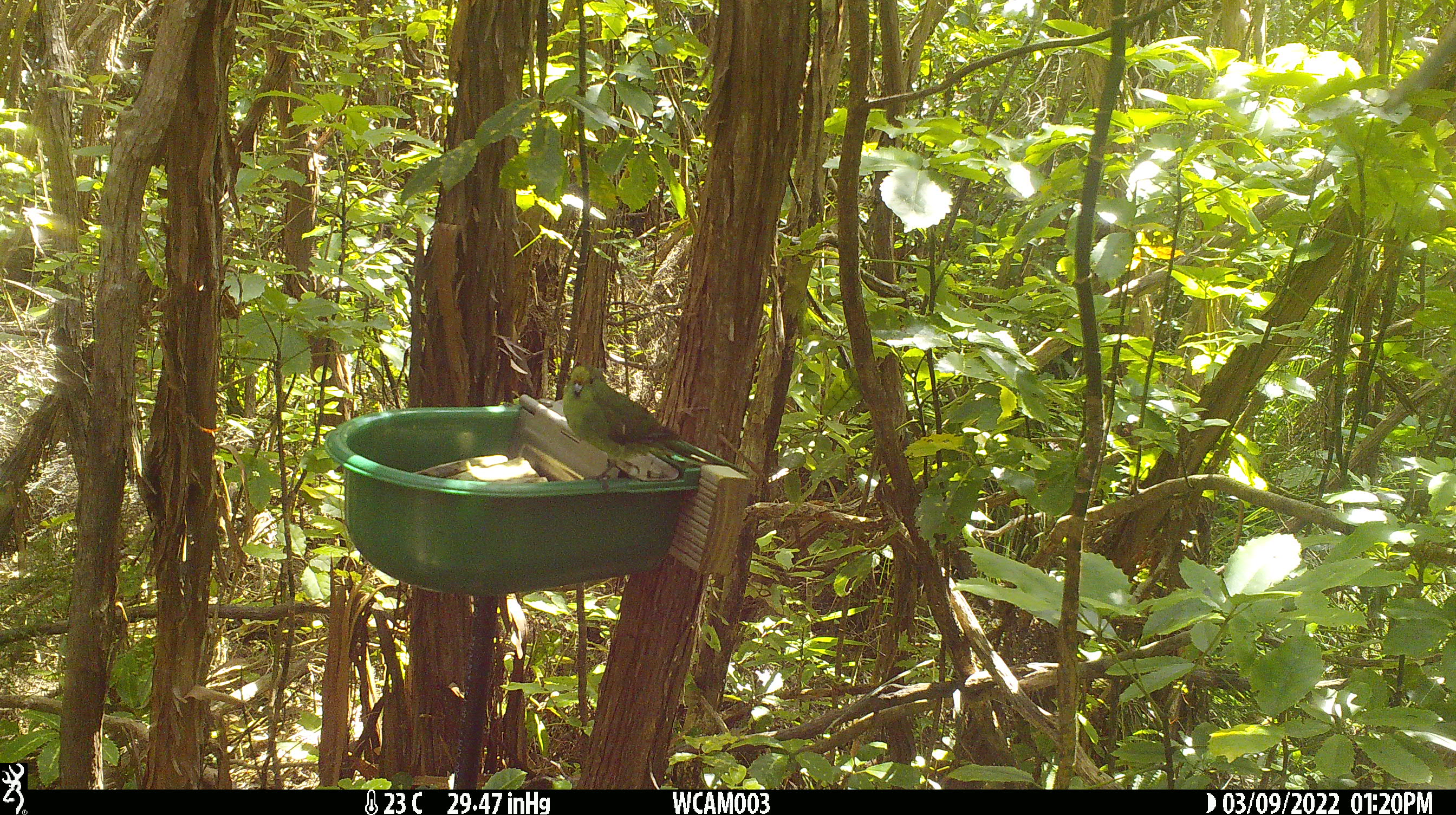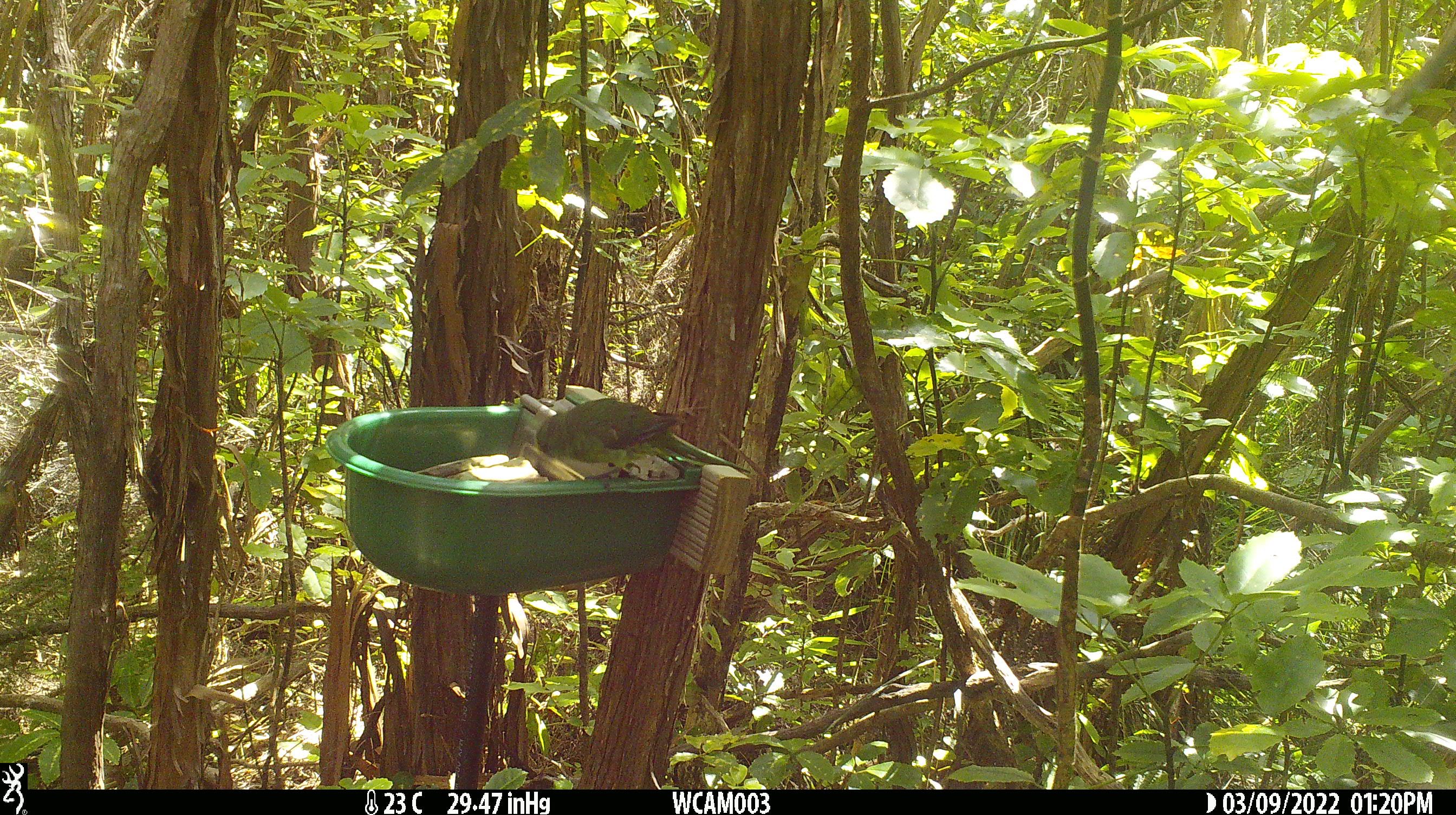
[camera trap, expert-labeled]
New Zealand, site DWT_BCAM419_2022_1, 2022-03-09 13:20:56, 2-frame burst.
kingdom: Animalia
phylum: Chordata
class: Aves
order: Psittaciformes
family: Psittaculidae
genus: Cyanoramphus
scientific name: Cyanoramphus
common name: parakeet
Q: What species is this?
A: Parakeet (Cyanoramphus).